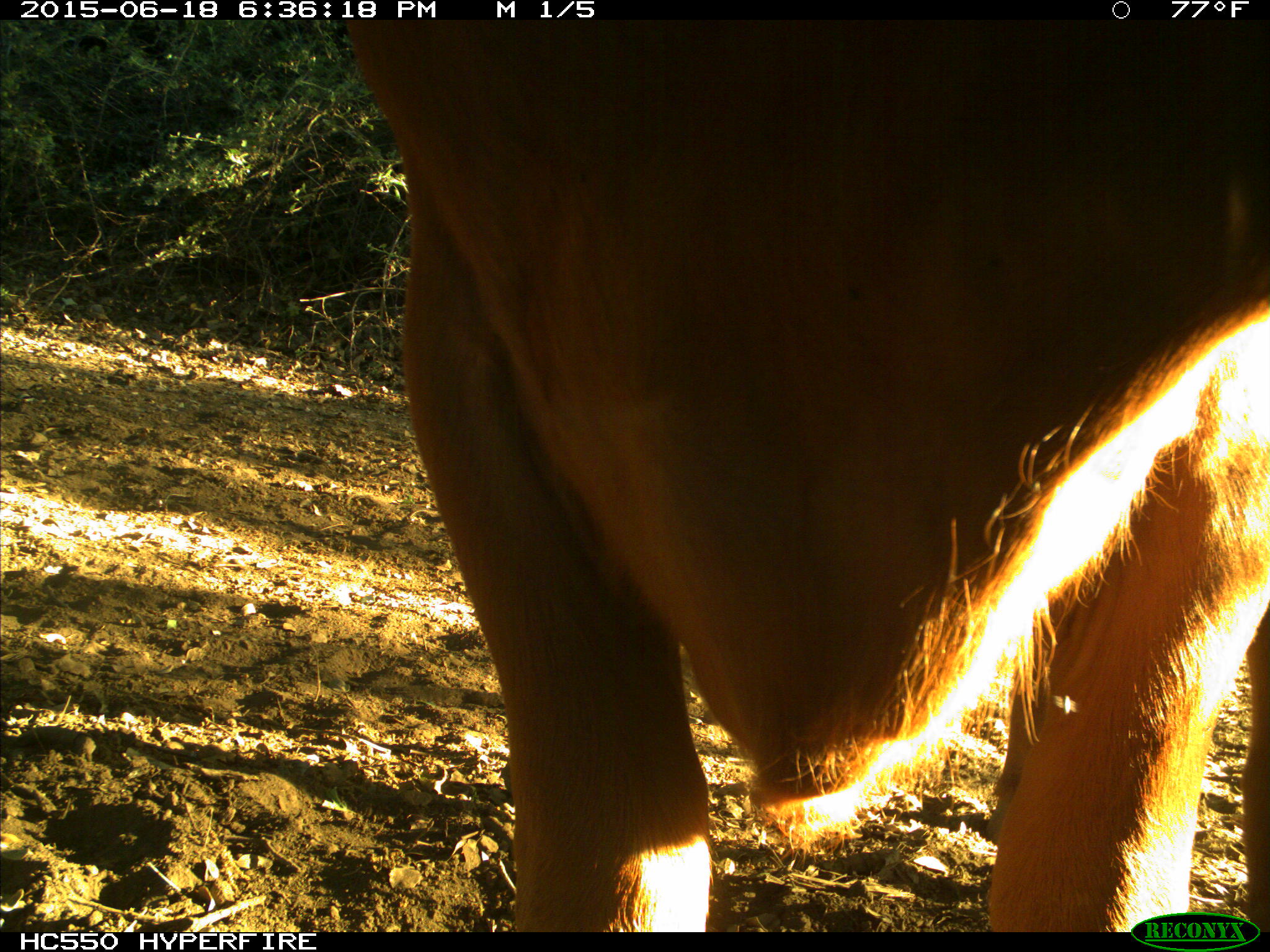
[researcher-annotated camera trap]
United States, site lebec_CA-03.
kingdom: Animalia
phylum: Chordata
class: Mammalia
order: Artiodactyla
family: Bovidae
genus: Bos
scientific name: Bos taurus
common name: domestic cow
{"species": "Bos taurus (domestic cow)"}